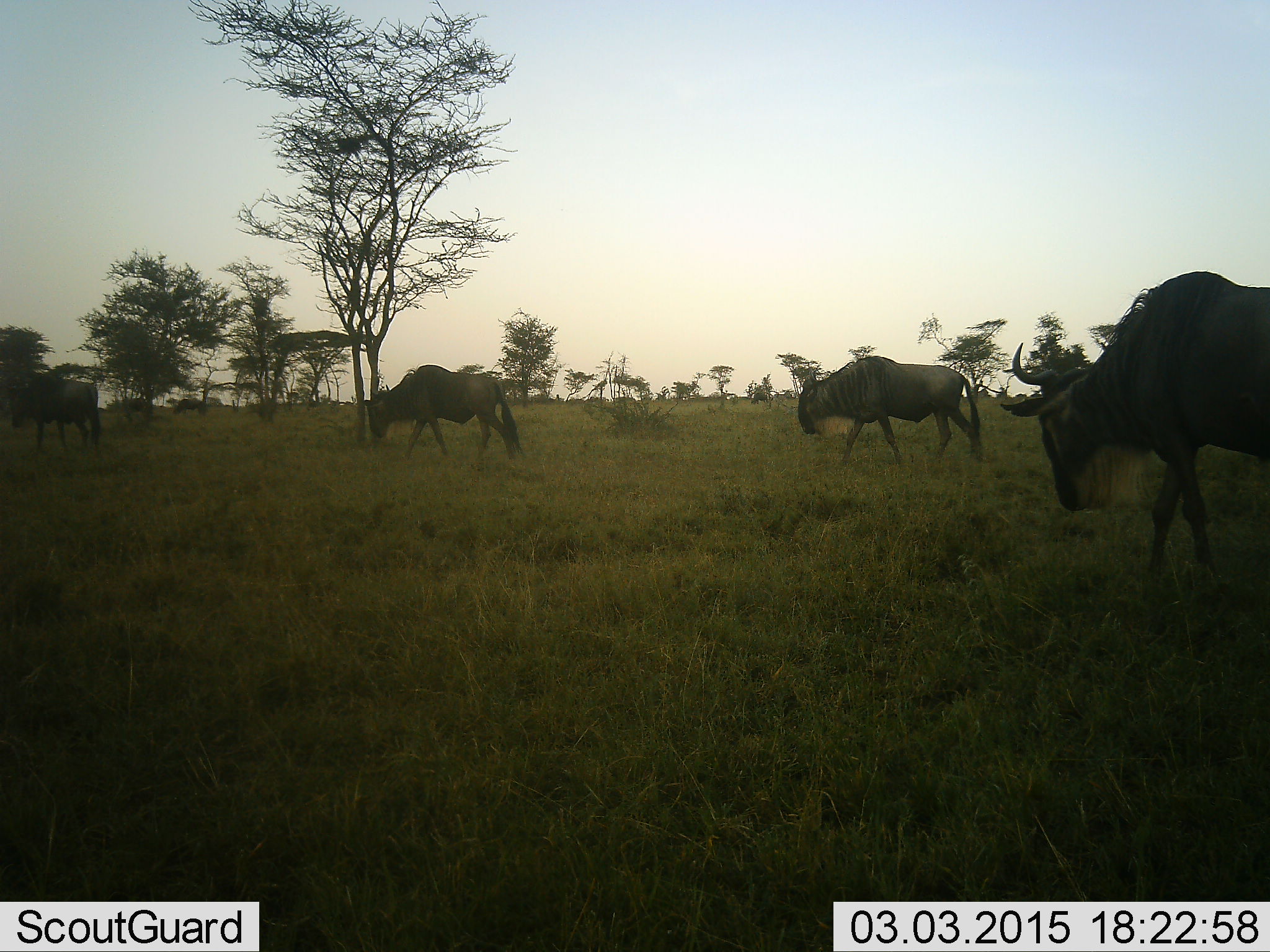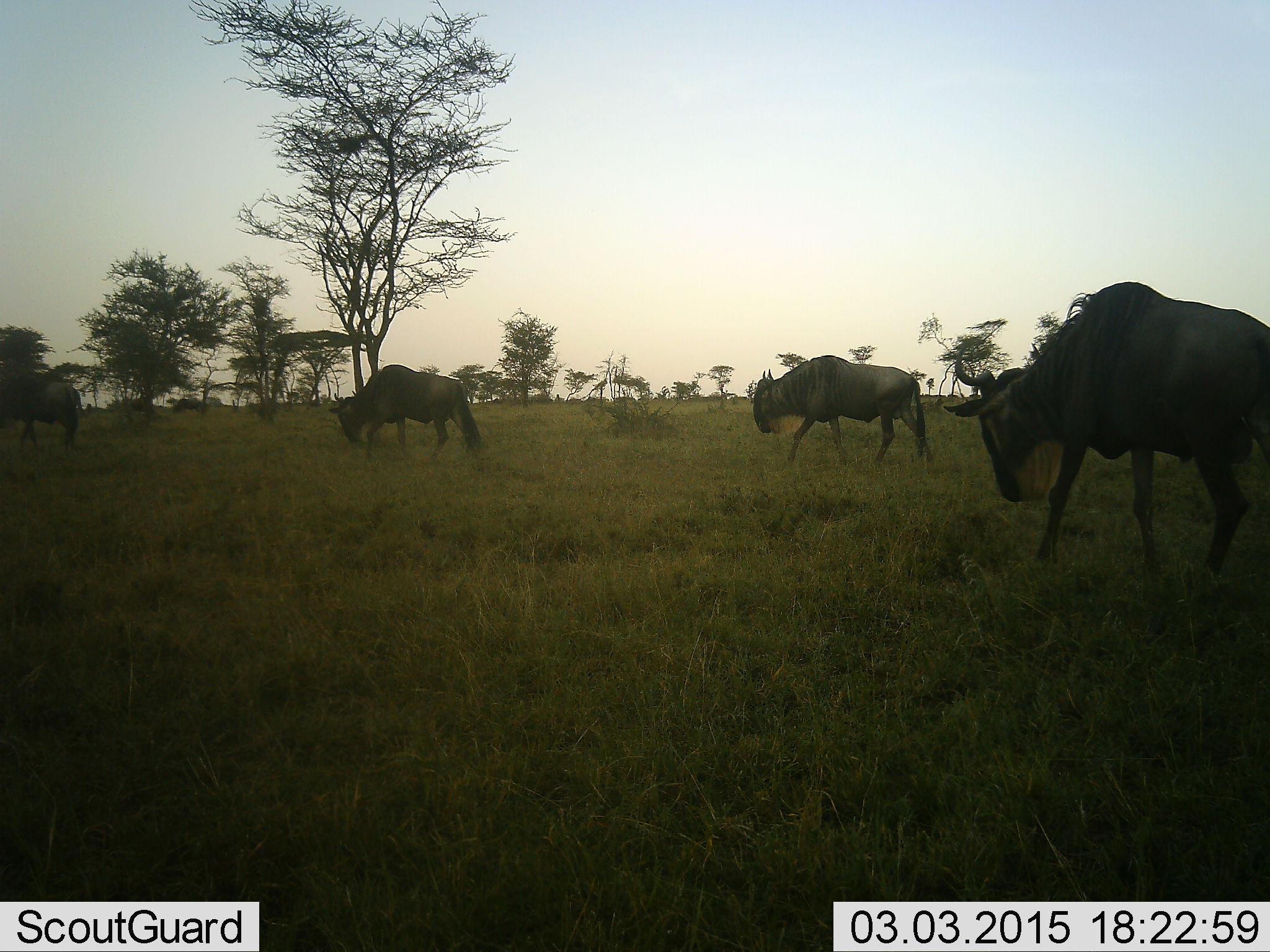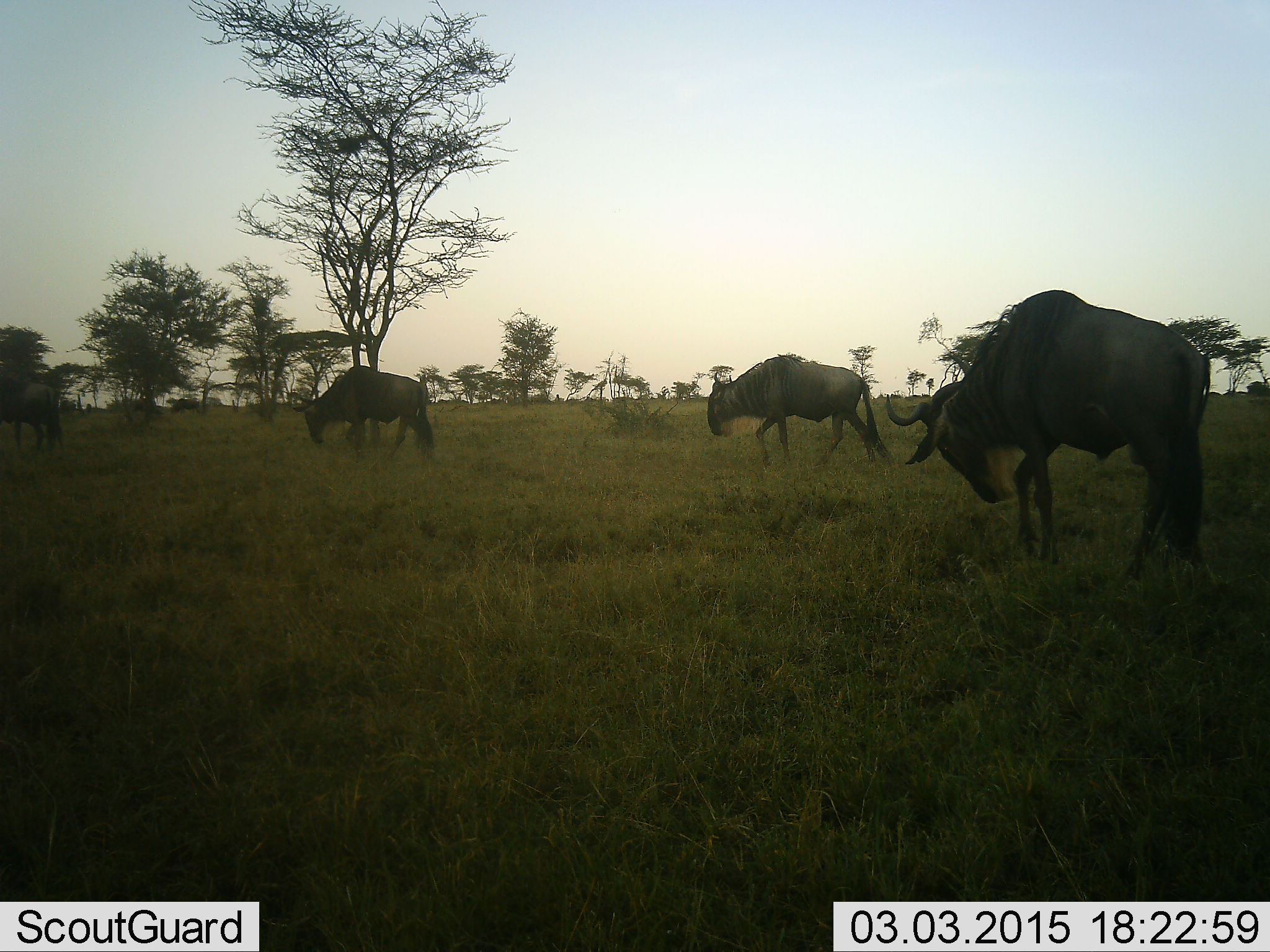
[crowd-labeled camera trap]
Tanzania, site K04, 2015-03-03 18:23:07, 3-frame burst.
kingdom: Animalia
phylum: Chordata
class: Mammalia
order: Artiodactyla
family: Bovidae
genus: Connochaetes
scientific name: Connochaetes taurinus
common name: blue wildebeest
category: wildebeest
Wildebeest (blue wildebeest) (Connochaetes taurinus), count 5. Behavior (volunteer vote fractions): standing 20%, resting 0%, moving 100%, interacting 0%. Young present (vote fraction): 0%. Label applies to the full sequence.